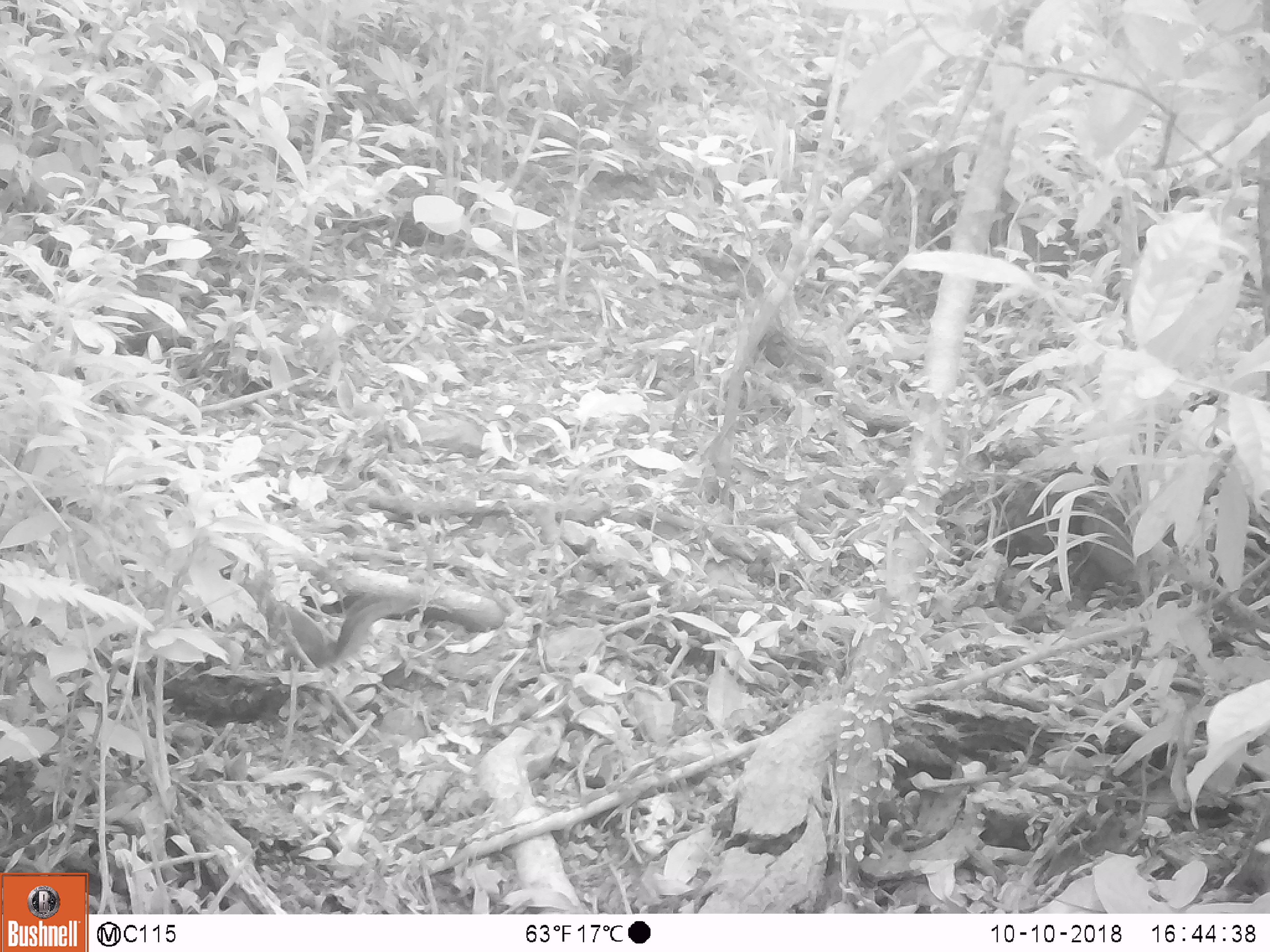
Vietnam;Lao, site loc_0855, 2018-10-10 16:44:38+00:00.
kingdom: Animalia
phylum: Chordata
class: Mammalia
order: Rodentia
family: Sciuridae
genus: Dremomys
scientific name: Dremomys rufigenis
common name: red-cheeked squirrel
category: red cheeked squirrel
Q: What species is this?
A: Red cheeked squirrel (red-cheeked squirrel) (Dremomys rufigenis).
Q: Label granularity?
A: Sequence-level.